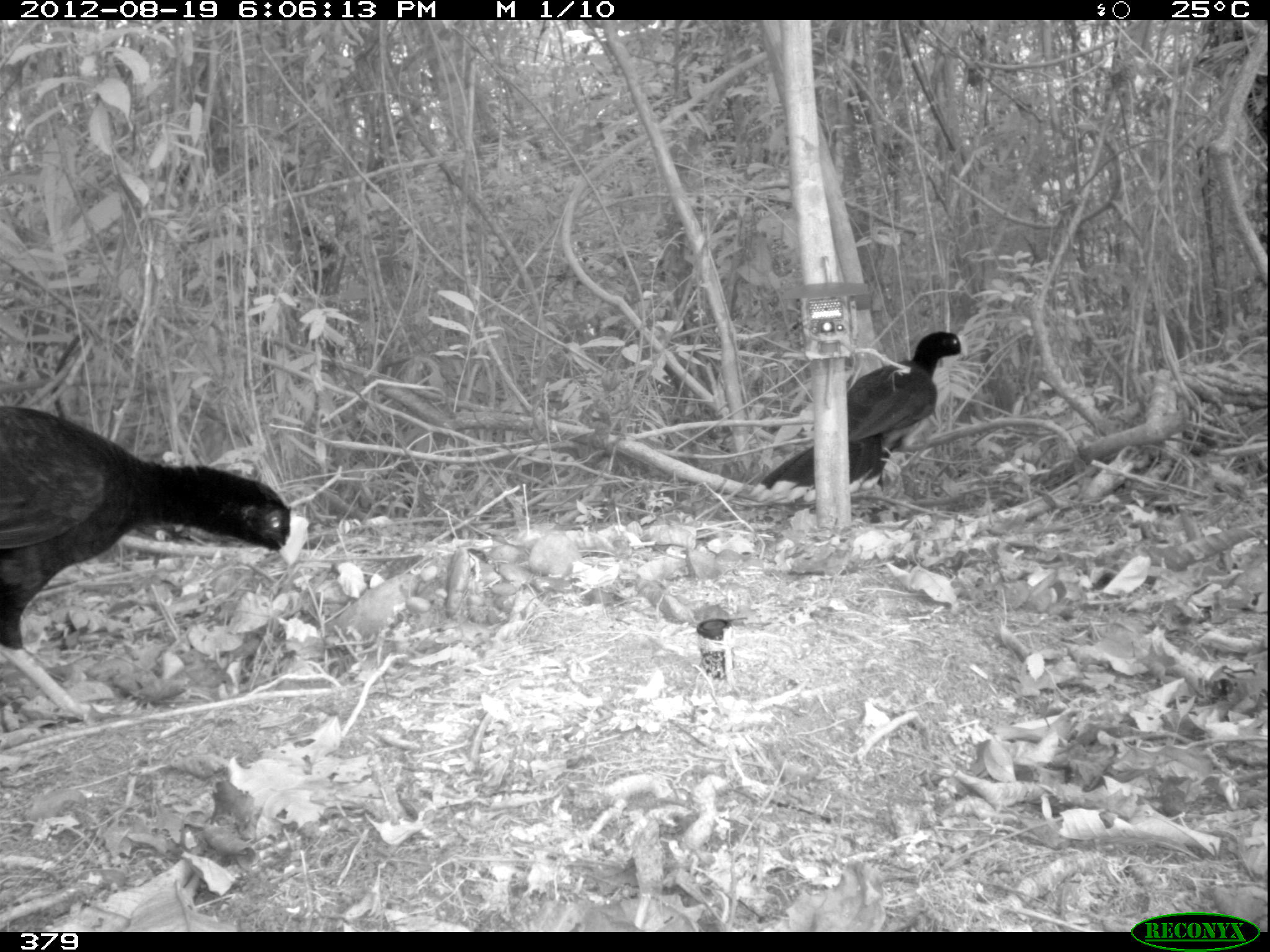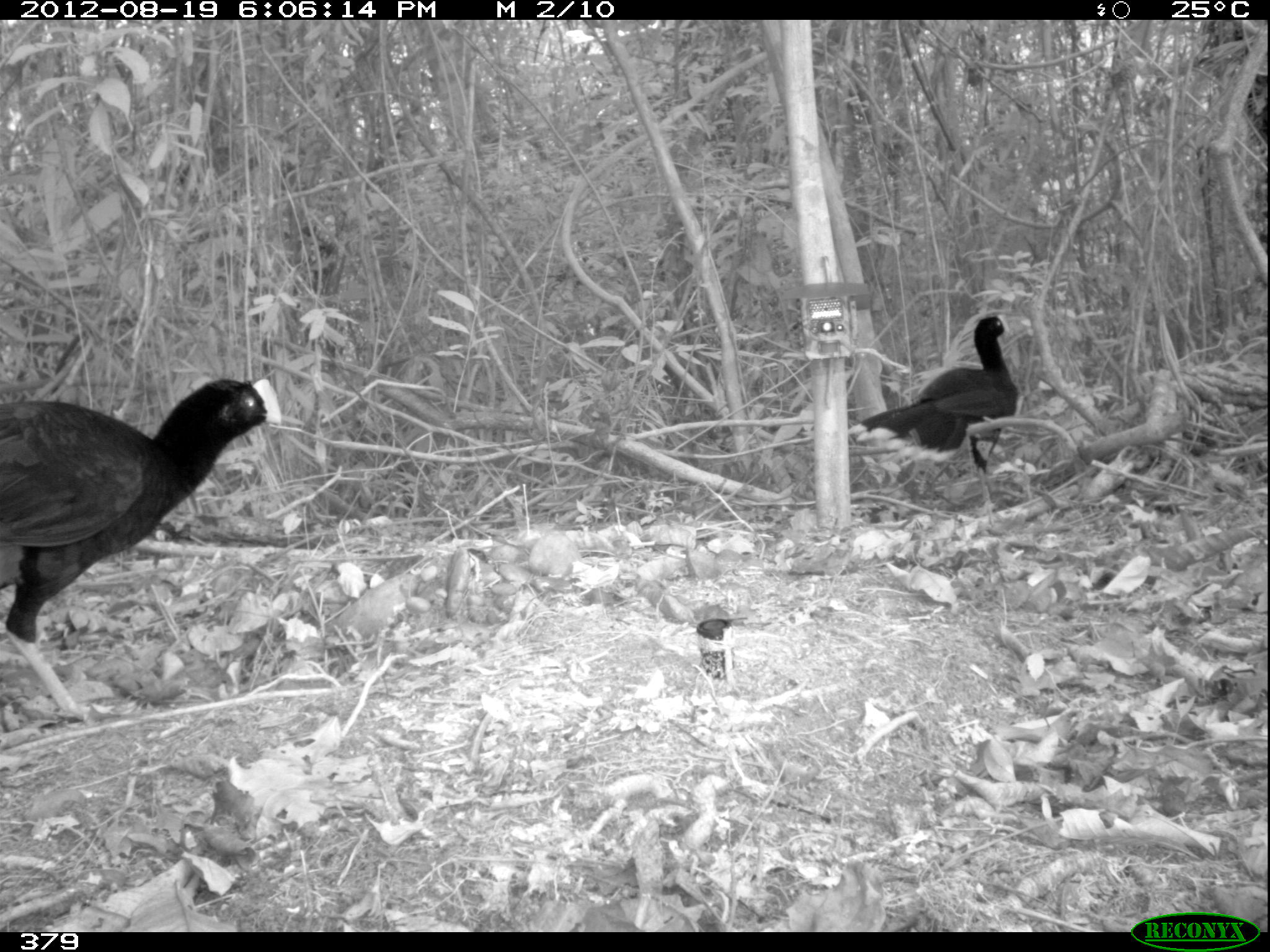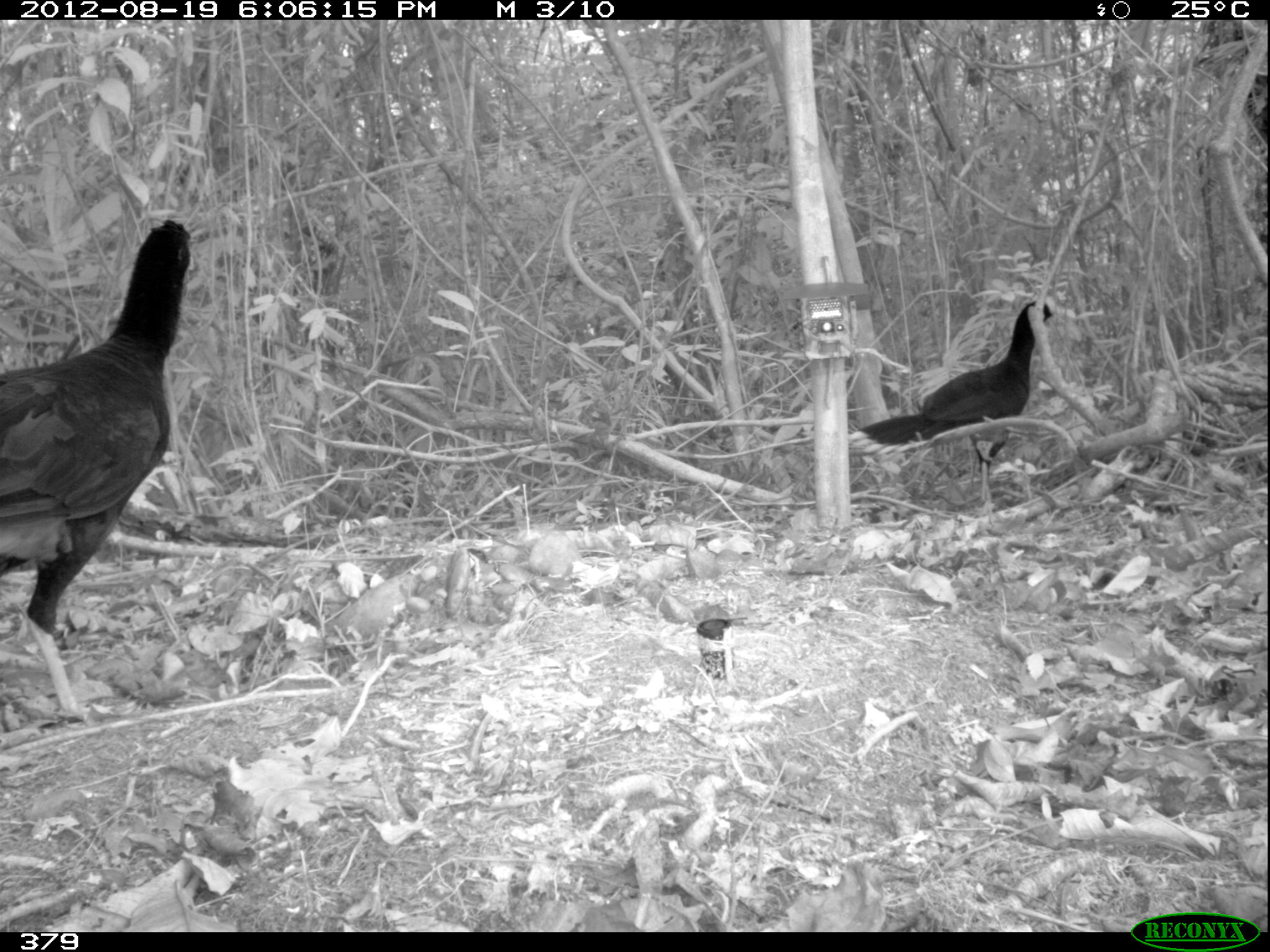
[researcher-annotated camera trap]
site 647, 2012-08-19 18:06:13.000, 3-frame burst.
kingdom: Animalia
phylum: Chordata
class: Aves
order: Galliformes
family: Cracidae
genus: Mitu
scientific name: Mitu tuberosum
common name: razor-billed curassow